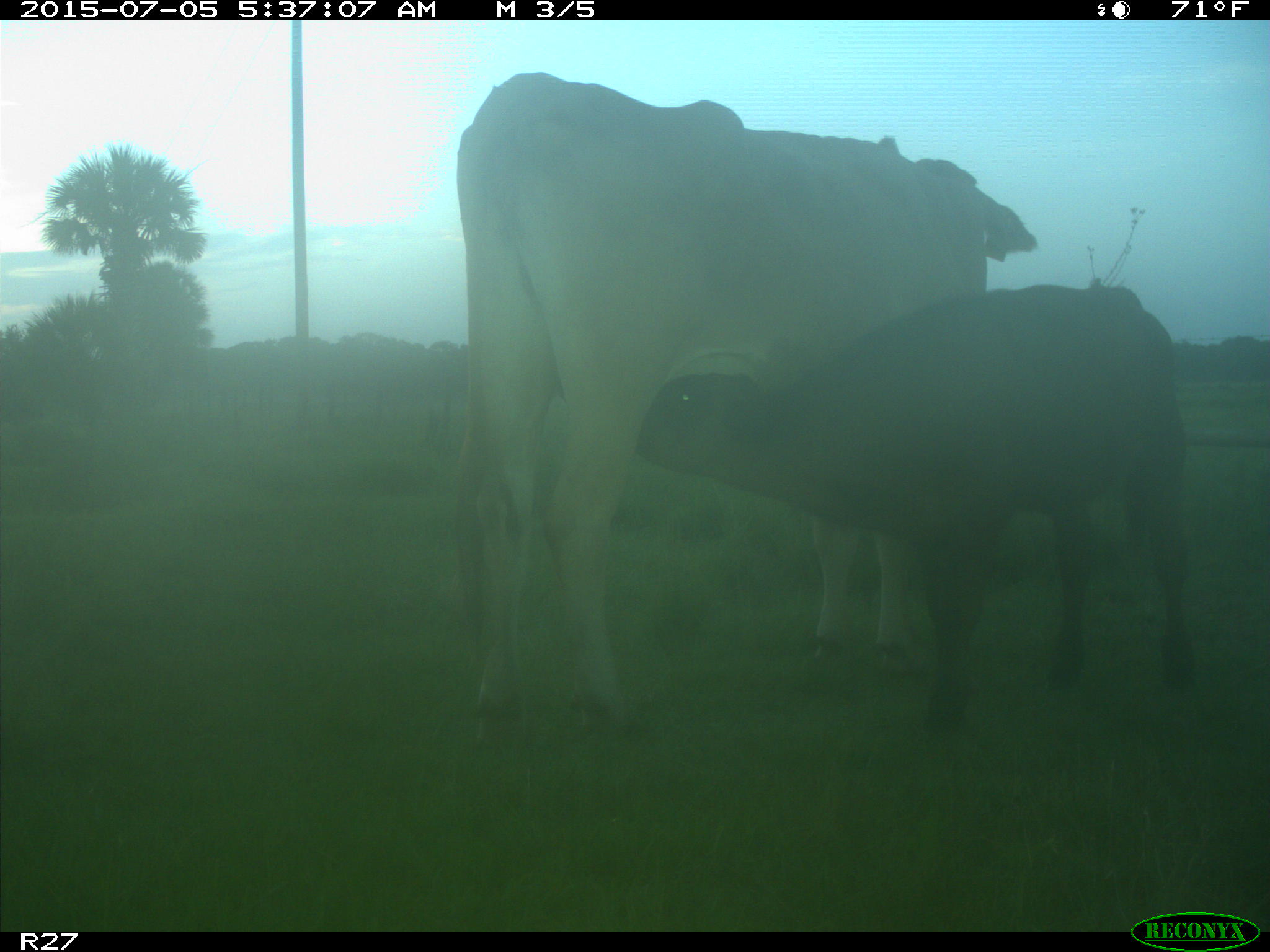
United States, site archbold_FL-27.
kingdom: Animalia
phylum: Chordata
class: Mammalia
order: Artiodactyla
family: Bovidae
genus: Bos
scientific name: Bos taurus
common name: domestic cow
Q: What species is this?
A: Bos taurus (domestic cow).